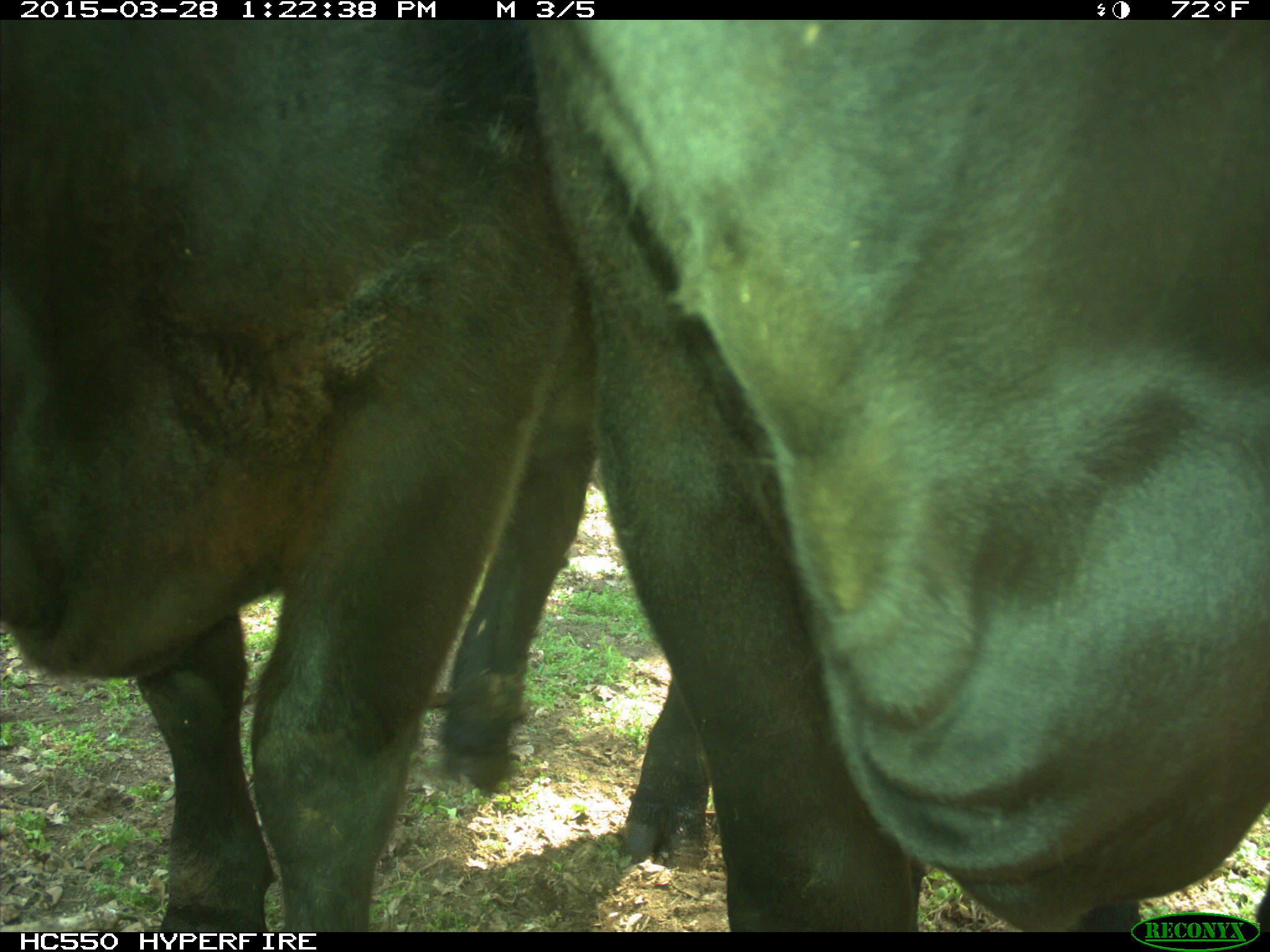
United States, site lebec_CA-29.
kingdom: Animalia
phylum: Chordata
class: Mammalia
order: Artiodactyla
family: Bovidae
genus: Bos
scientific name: Bos taurus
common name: domestic cow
Bos taurus (domestic cow).